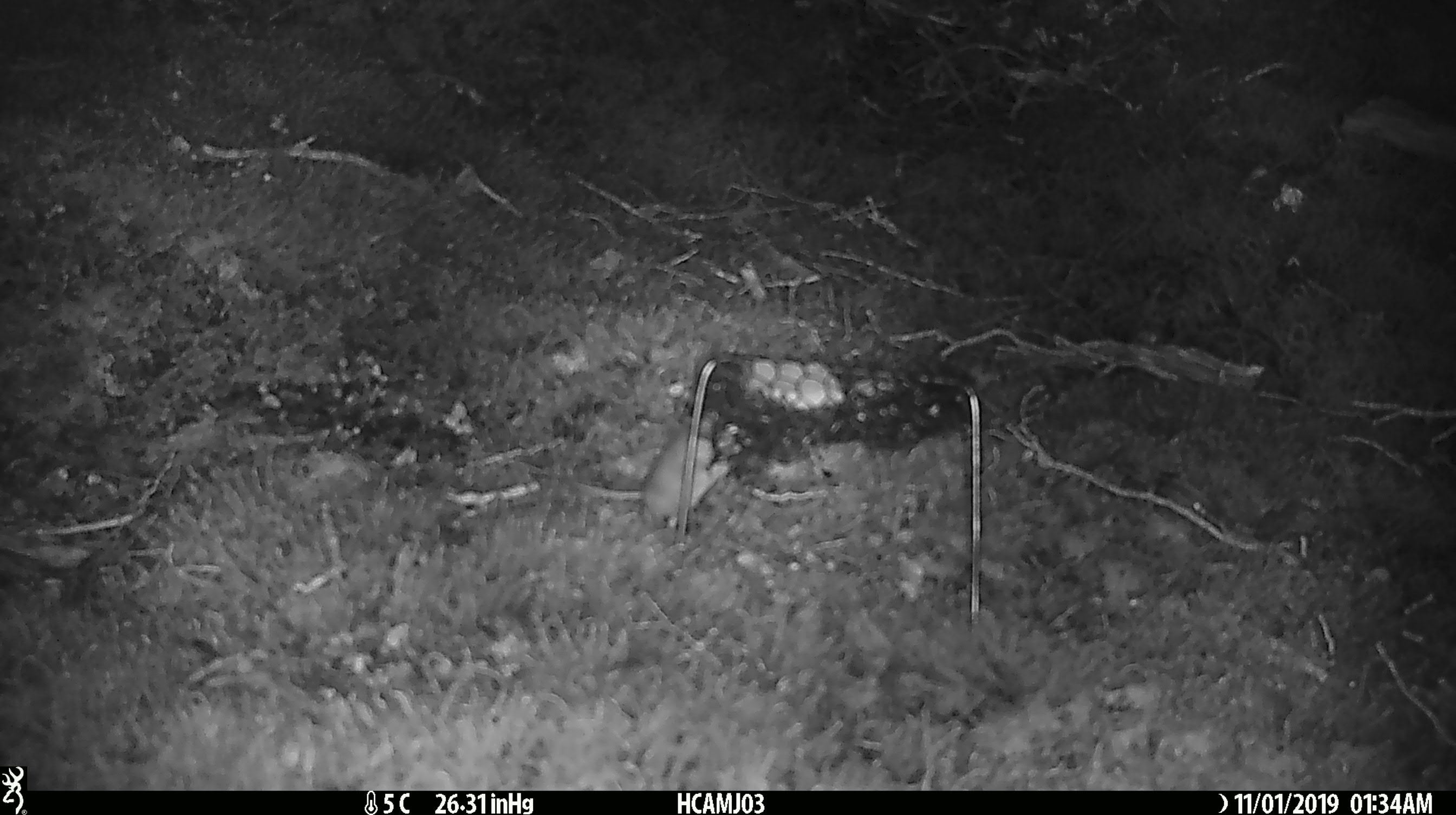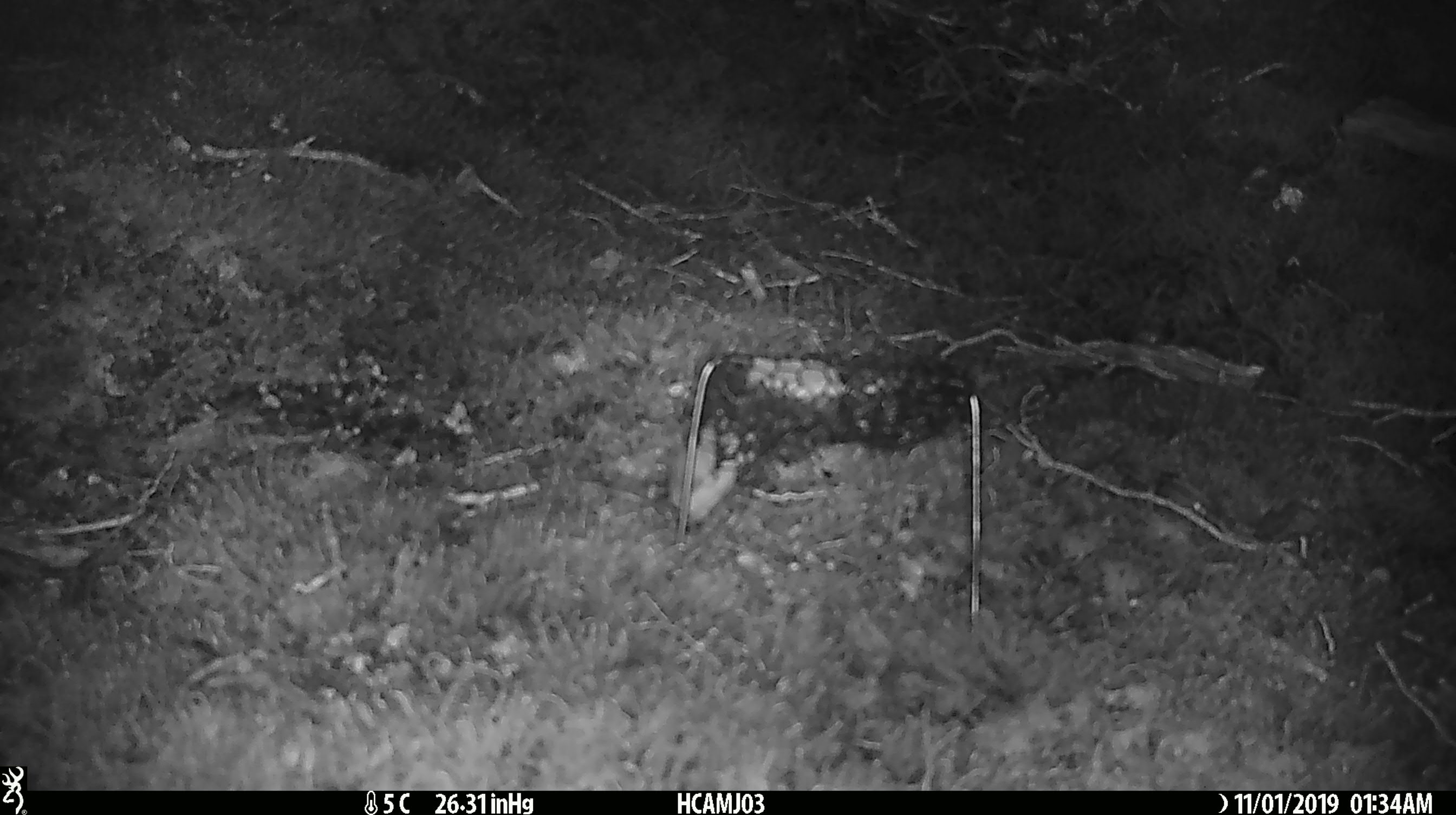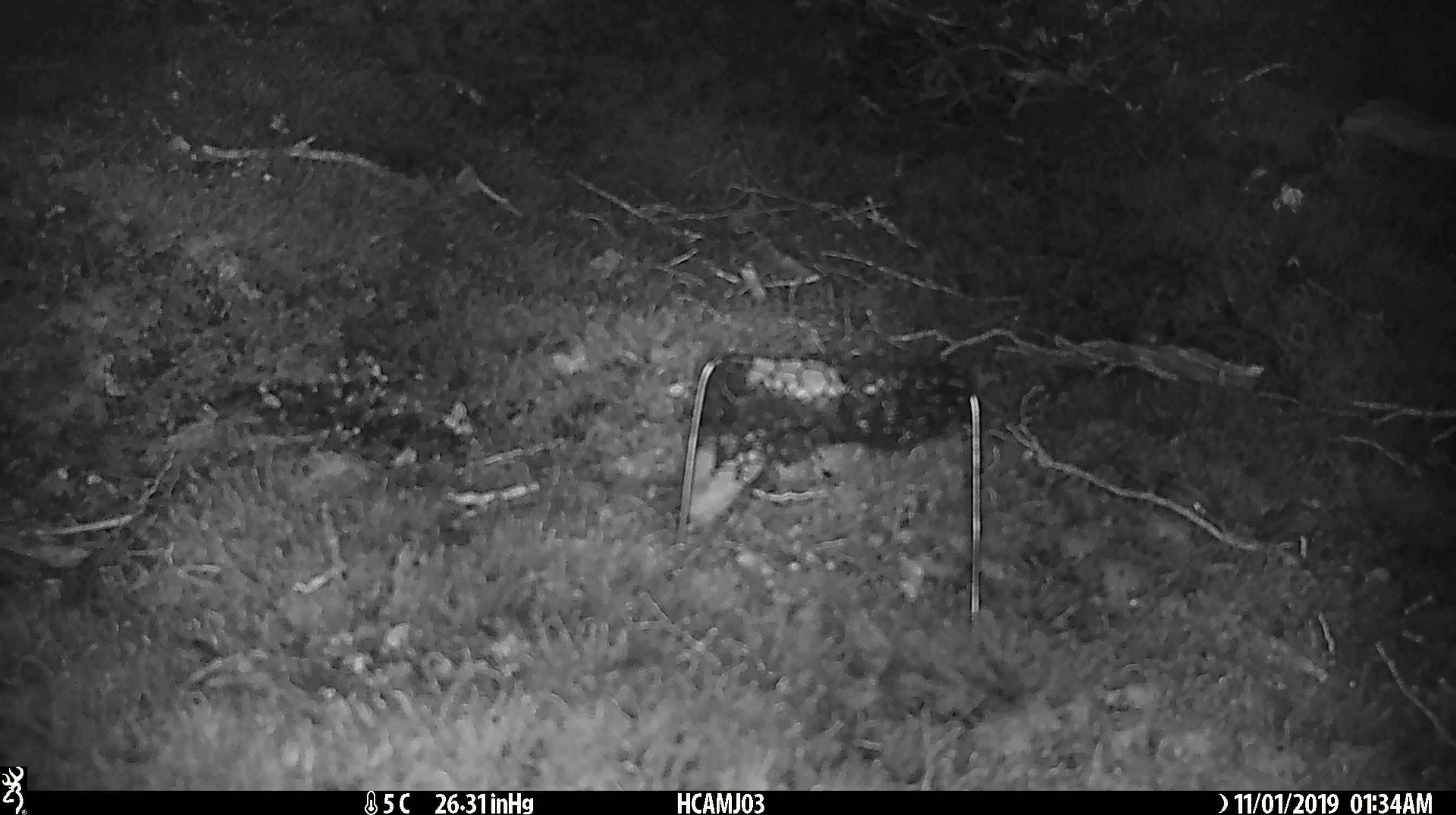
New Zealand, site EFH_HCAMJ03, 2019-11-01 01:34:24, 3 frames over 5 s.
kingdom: Animalia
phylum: Chordata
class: Mammalia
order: Rodentia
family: Muridae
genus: Mus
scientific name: Mus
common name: mouse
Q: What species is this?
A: Mouse (Mus).